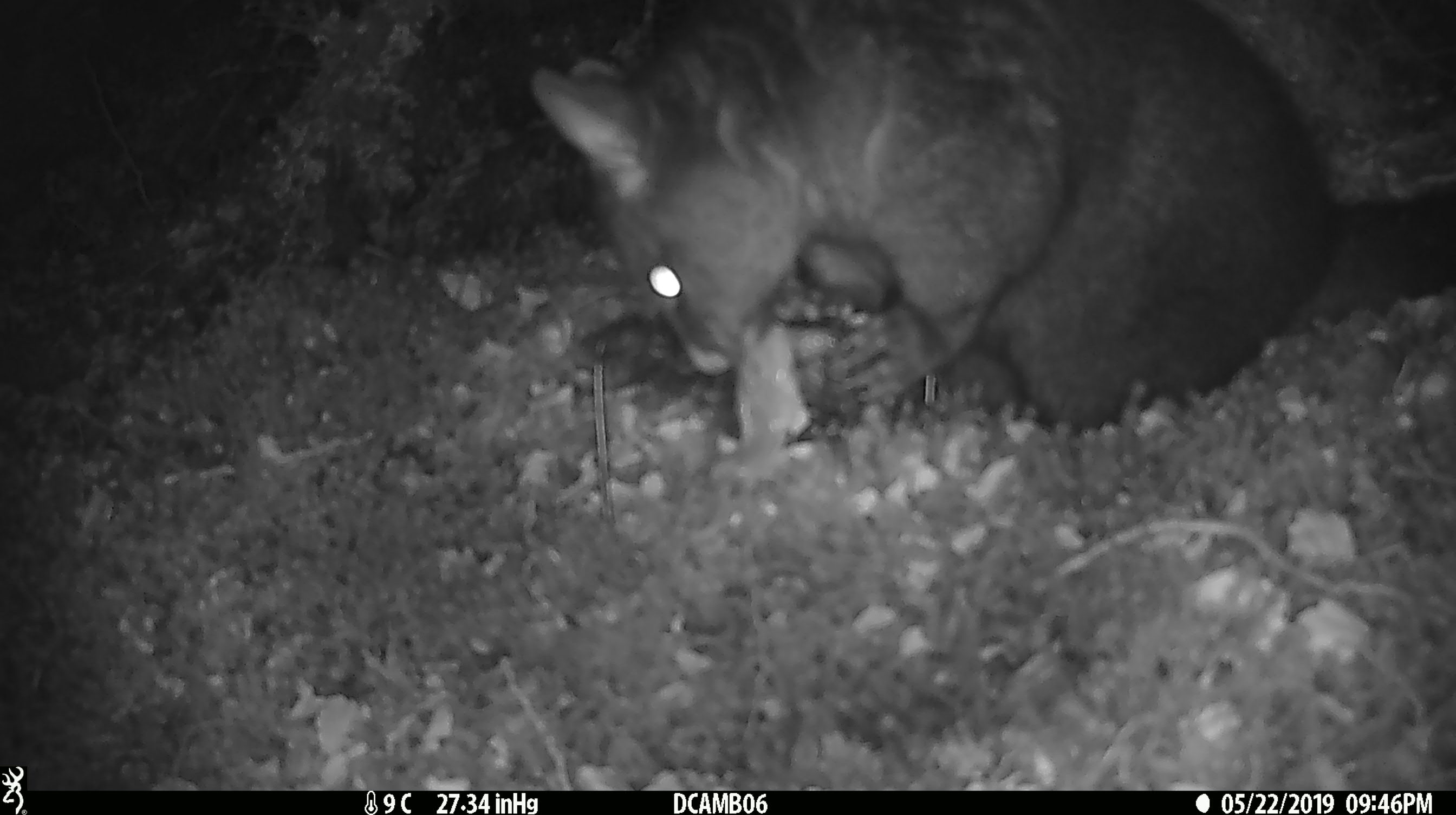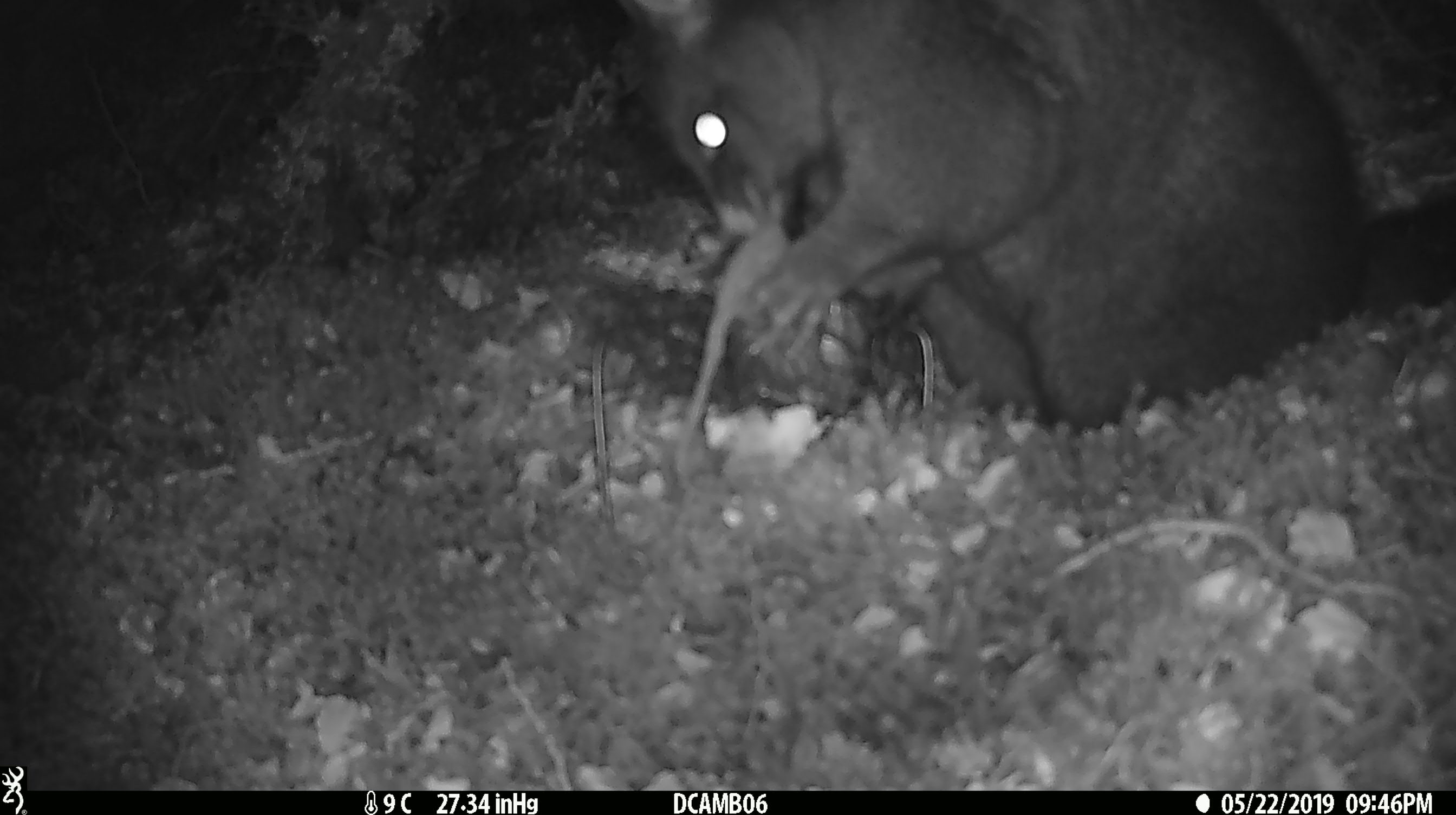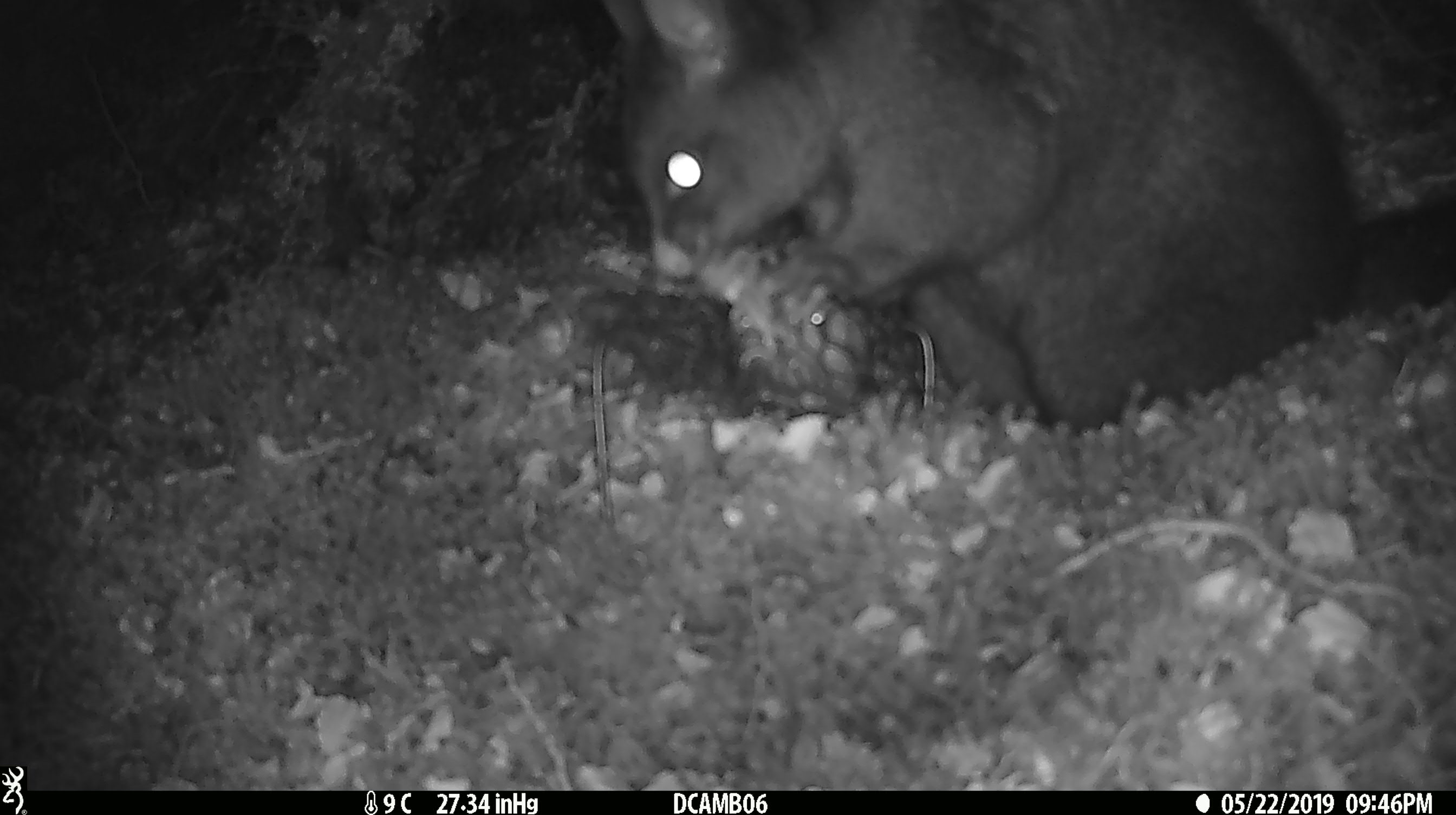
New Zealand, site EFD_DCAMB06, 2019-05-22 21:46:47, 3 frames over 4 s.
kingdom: Animalia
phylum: Chordata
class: Mammalia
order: Diprotodontia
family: Phalangeridae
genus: Trichosurus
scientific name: Trichosurus vulpecula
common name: common brushtail possum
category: possum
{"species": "possum (common brushtail possum) (Trichosurus vulpecula)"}